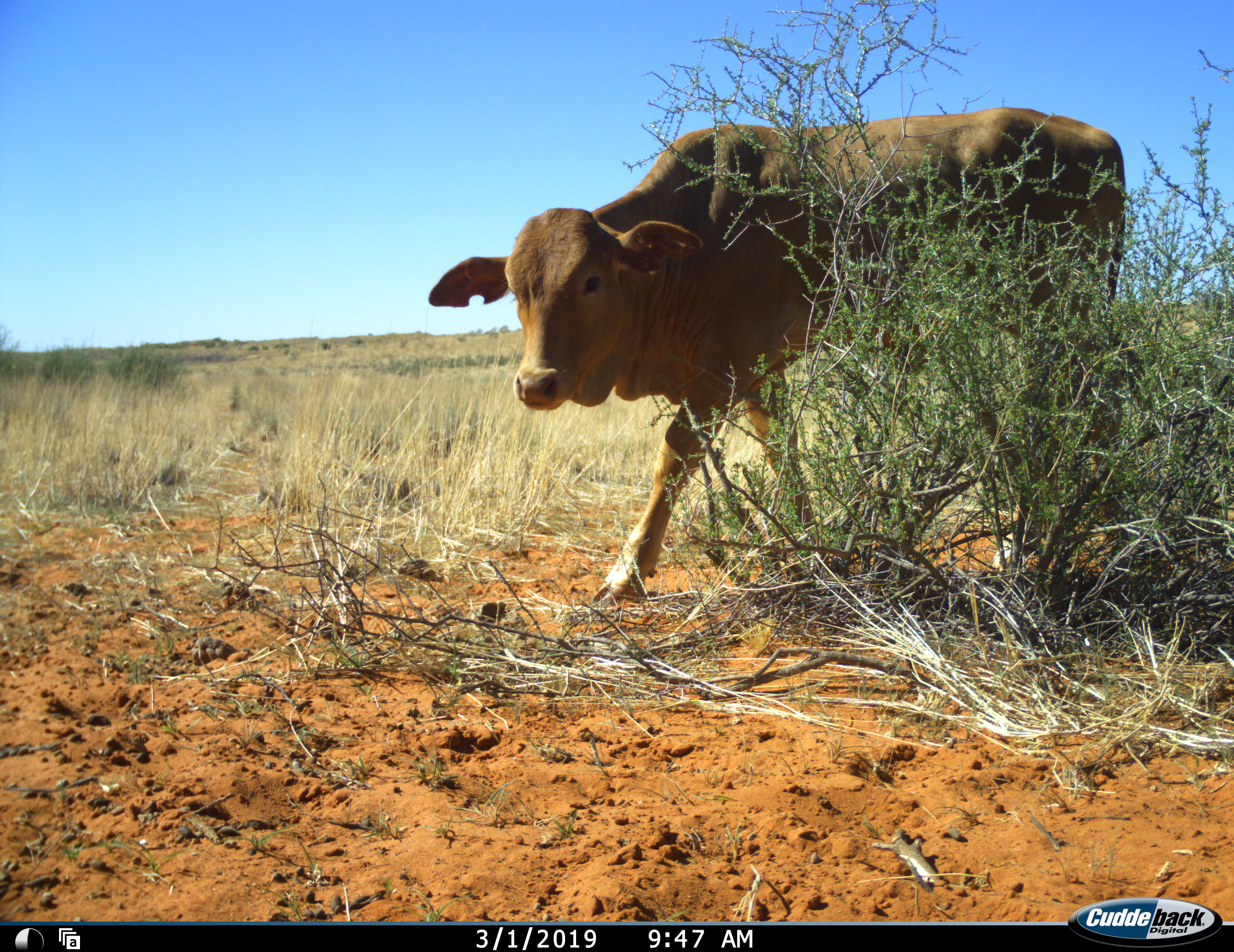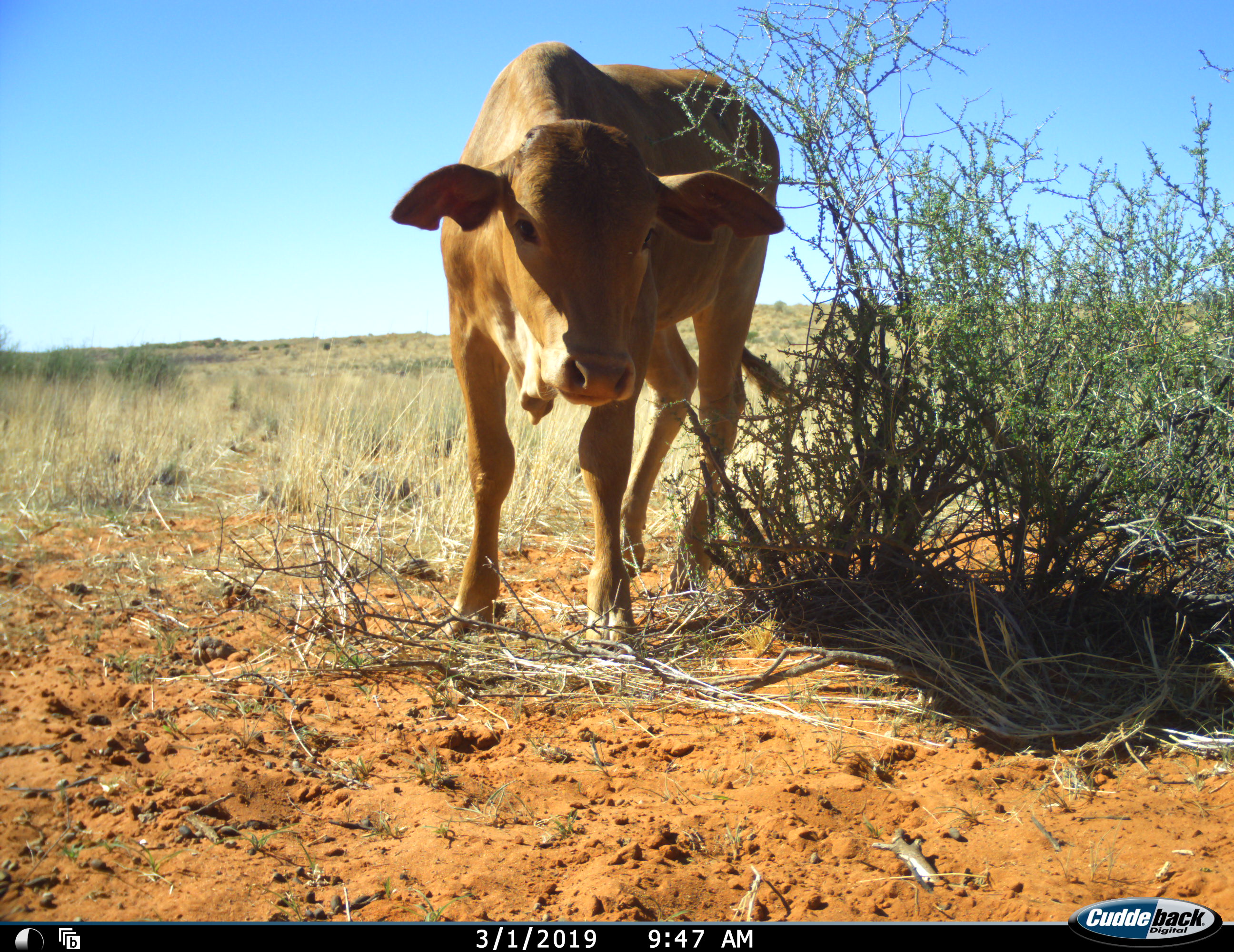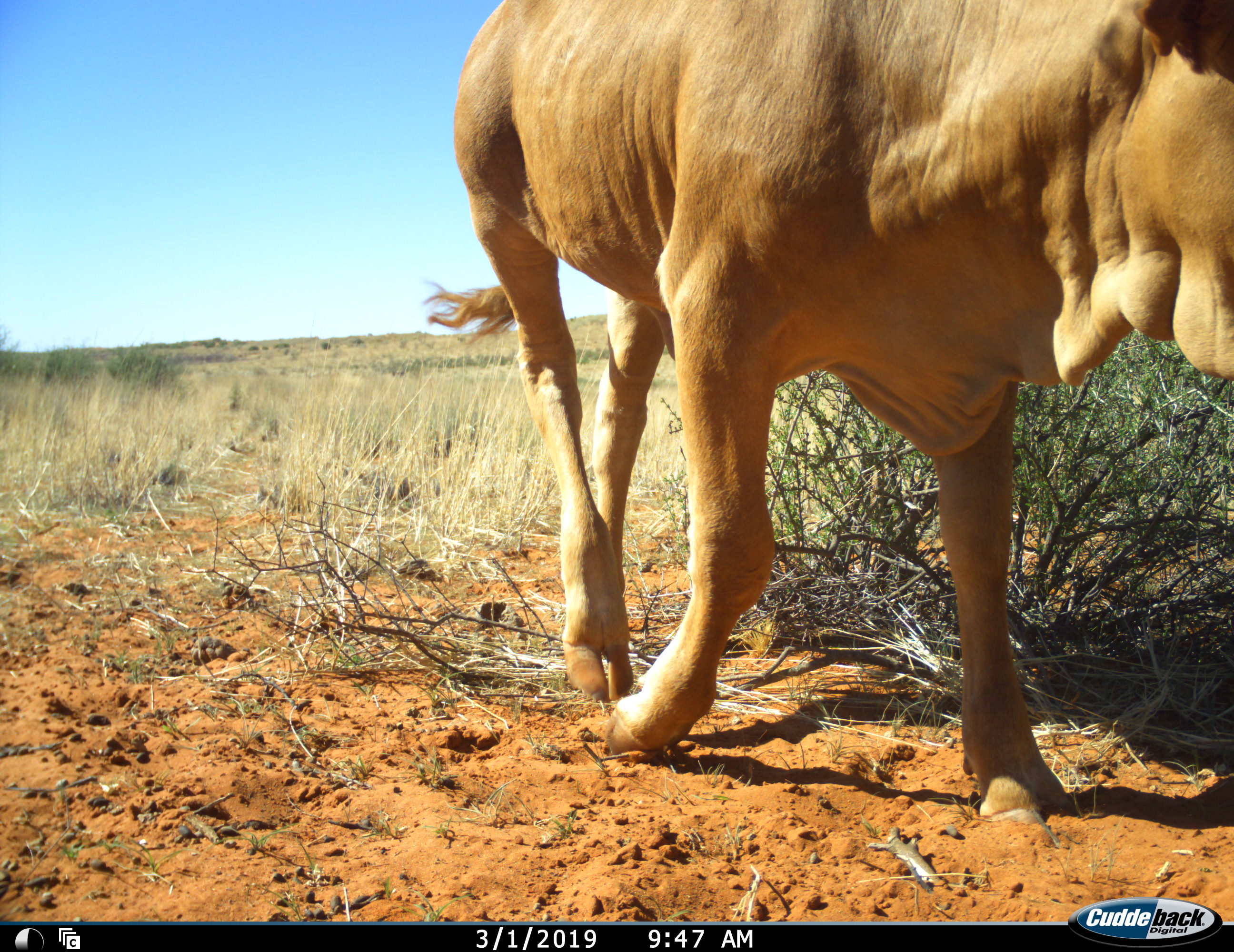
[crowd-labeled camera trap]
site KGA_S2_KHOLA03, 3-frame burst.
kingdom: Animalia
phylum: Chordata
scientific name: Vertebrata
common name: domestic animal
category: domesticanimal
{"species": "domesticanimal (domestic animal) (Vertebrata)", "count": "1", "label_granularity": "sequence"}